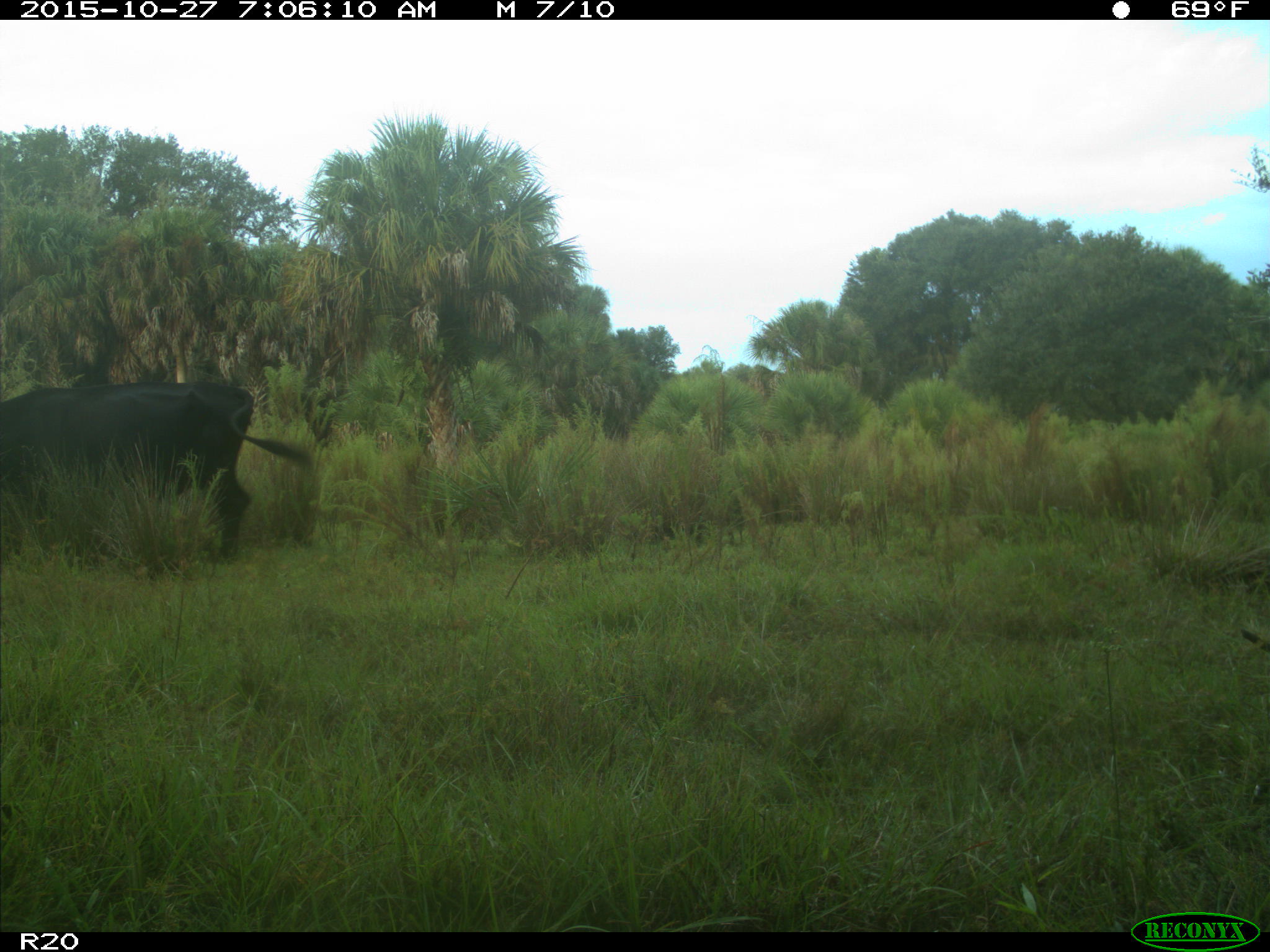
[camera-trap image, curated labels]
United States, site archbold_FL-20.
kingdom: Animalia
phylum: Chordata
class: Mammalia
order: Artiodactyla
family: Bovidae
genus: Bos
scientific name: Bos taurus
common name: domestic cow